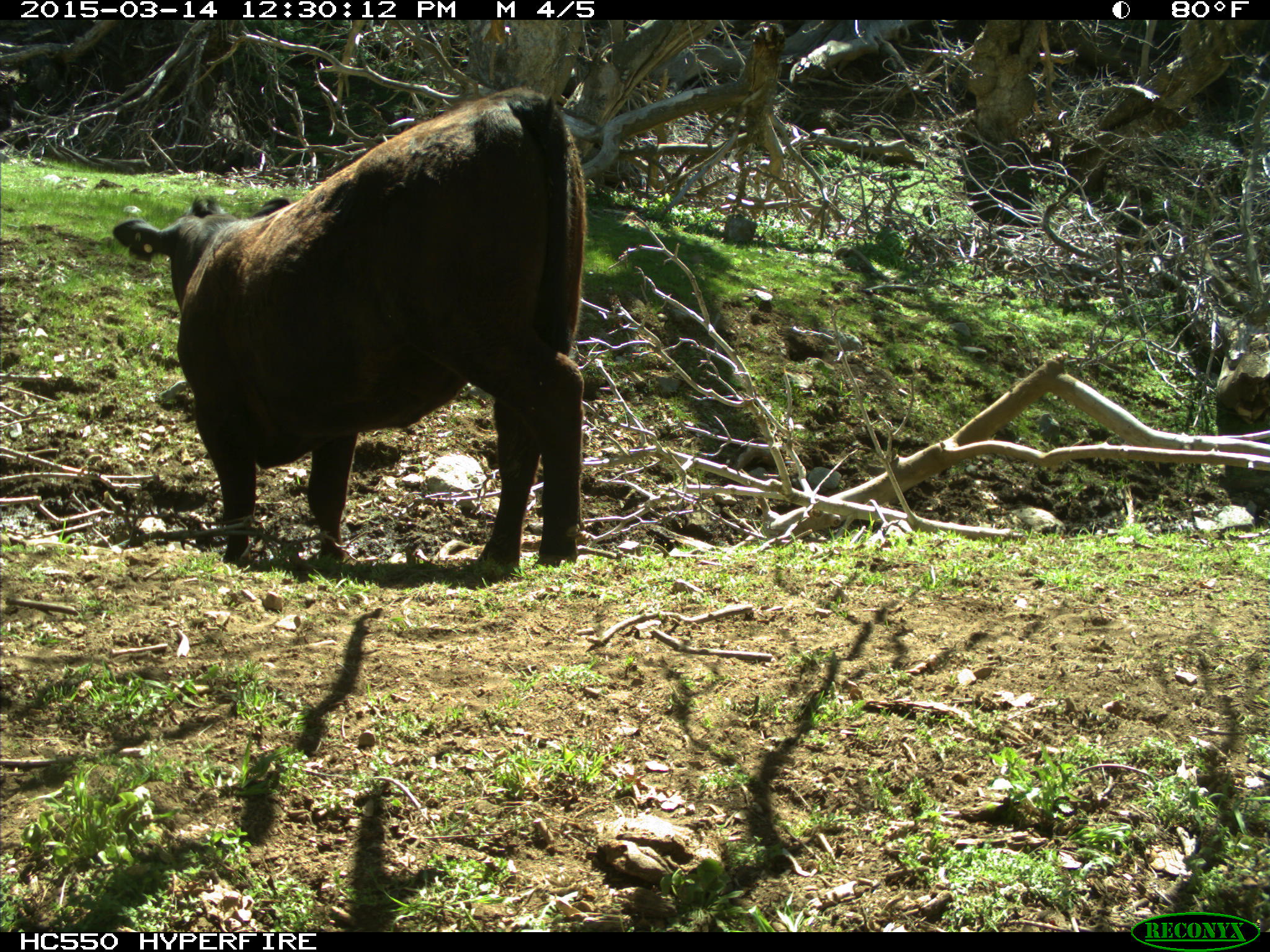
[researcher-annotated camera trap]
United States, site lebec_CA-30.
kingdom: Animalia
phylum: Chordata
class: Mammalia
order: Artiodactyla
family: Bovidae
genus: Bos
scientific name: Bos taurus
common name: domestic cow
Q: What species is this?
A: Bos taurus (domestic cow).